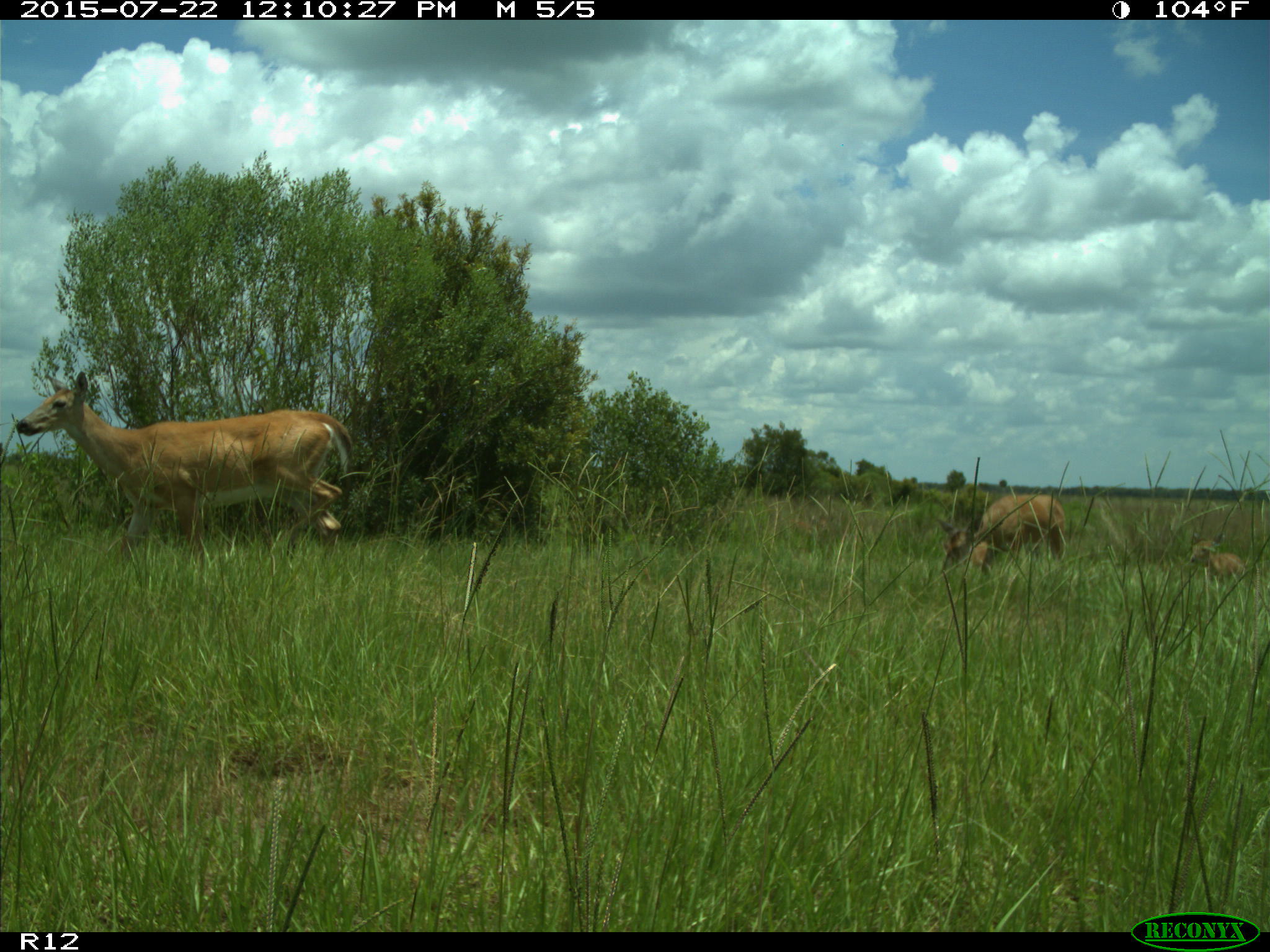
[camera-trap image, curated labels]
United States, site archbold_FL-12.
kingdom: Animalia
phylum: Chordata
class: Mammalia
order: Artiodactyla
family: Cervidae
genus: Odocoileus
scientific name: Odocoileus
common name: deer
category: unidentified deer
Unidentified deer (deer) (Odocoileus).